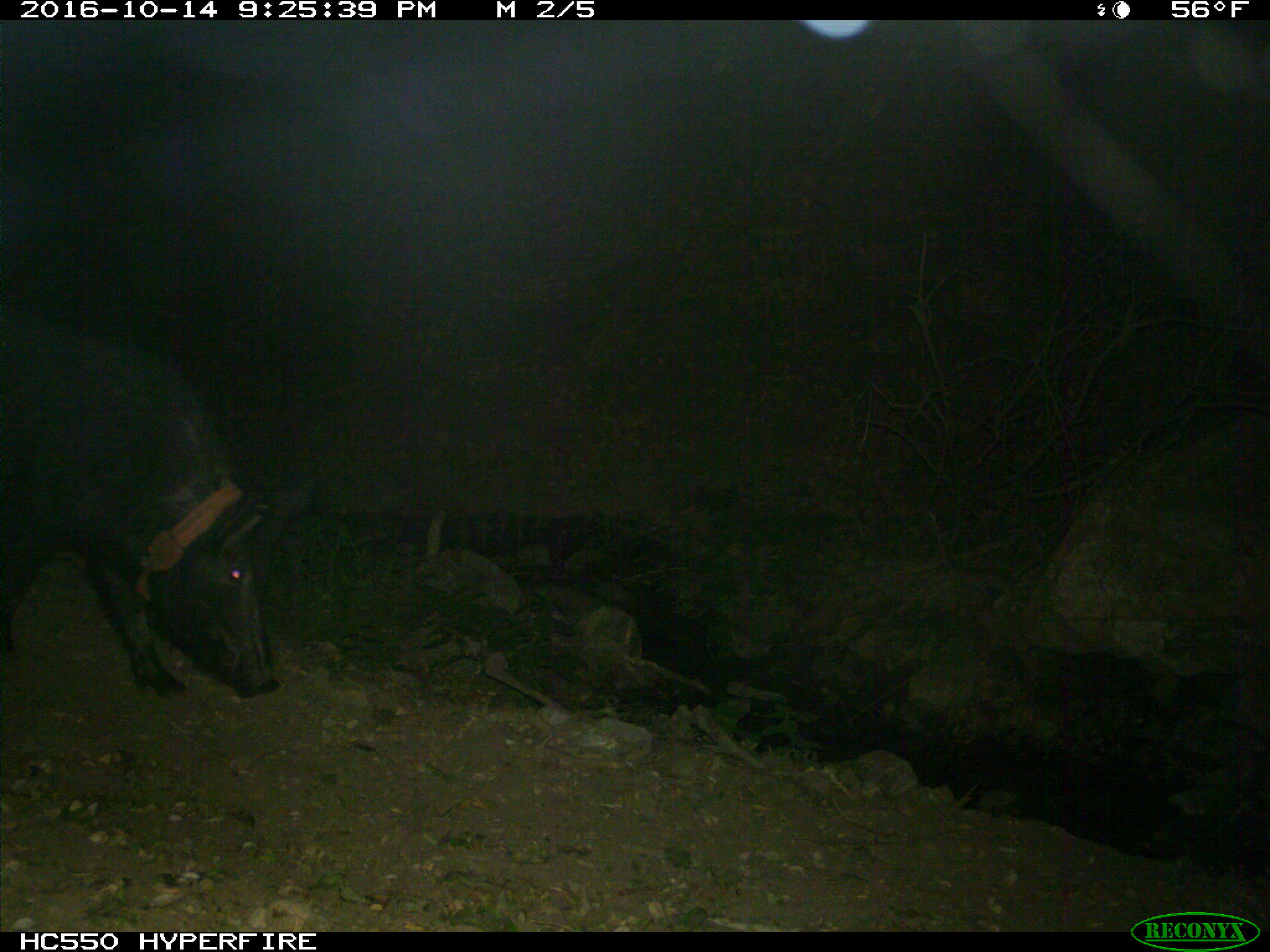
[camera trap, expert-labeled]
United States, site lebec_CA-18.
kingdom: Animalia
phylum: Chordata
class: Mammalia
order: Artiodactyla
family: Suidae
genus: Sus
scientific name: Sus scrofa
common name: wild boar